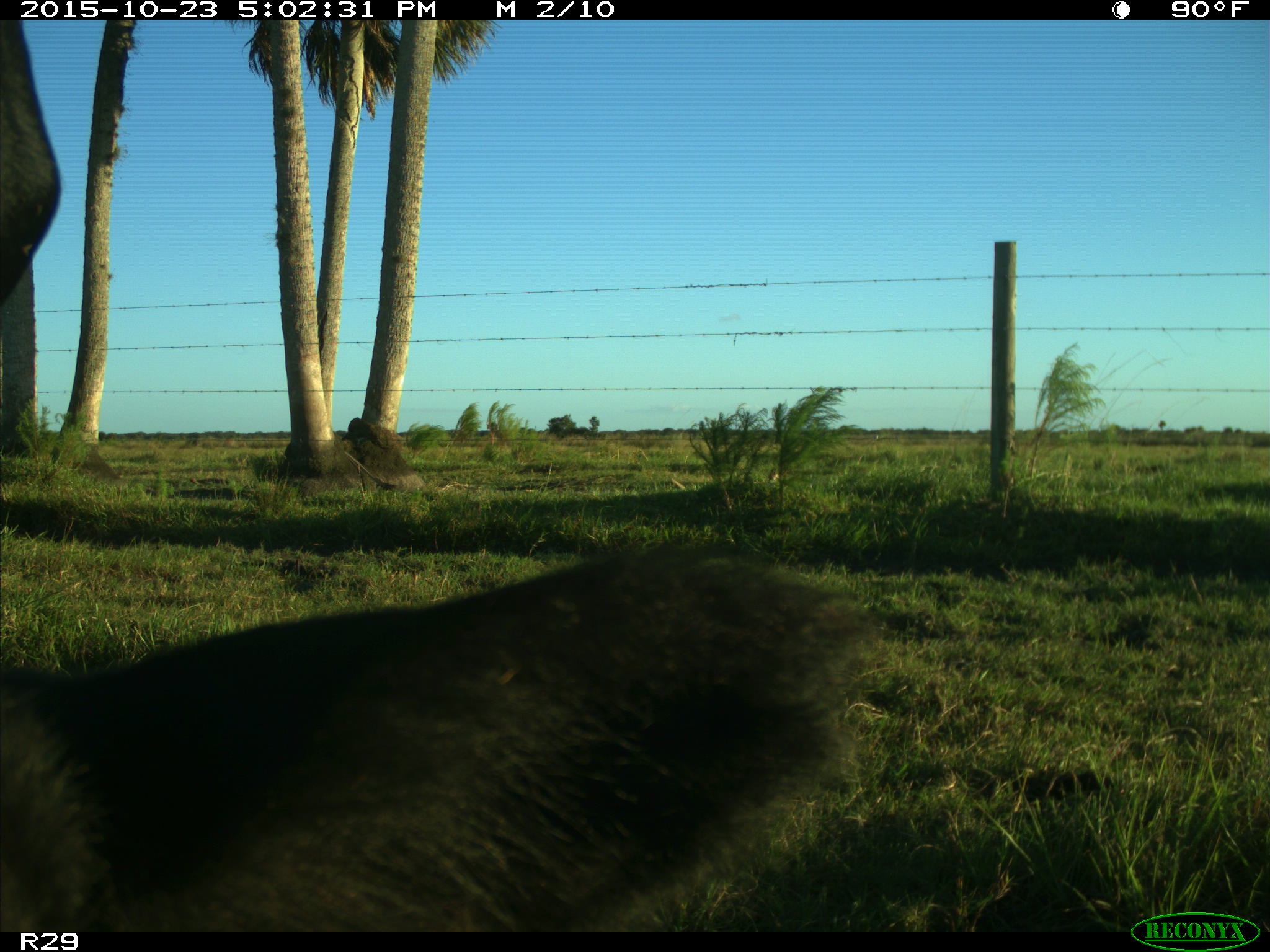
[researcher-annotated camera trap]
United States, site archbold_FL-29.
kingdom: Animalia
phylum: Chordata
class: Mammalia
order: Artiodactyla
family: Bovidae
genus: Bos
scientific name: Bos taurus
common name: domestic cow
Bos taurus (domestic cow).